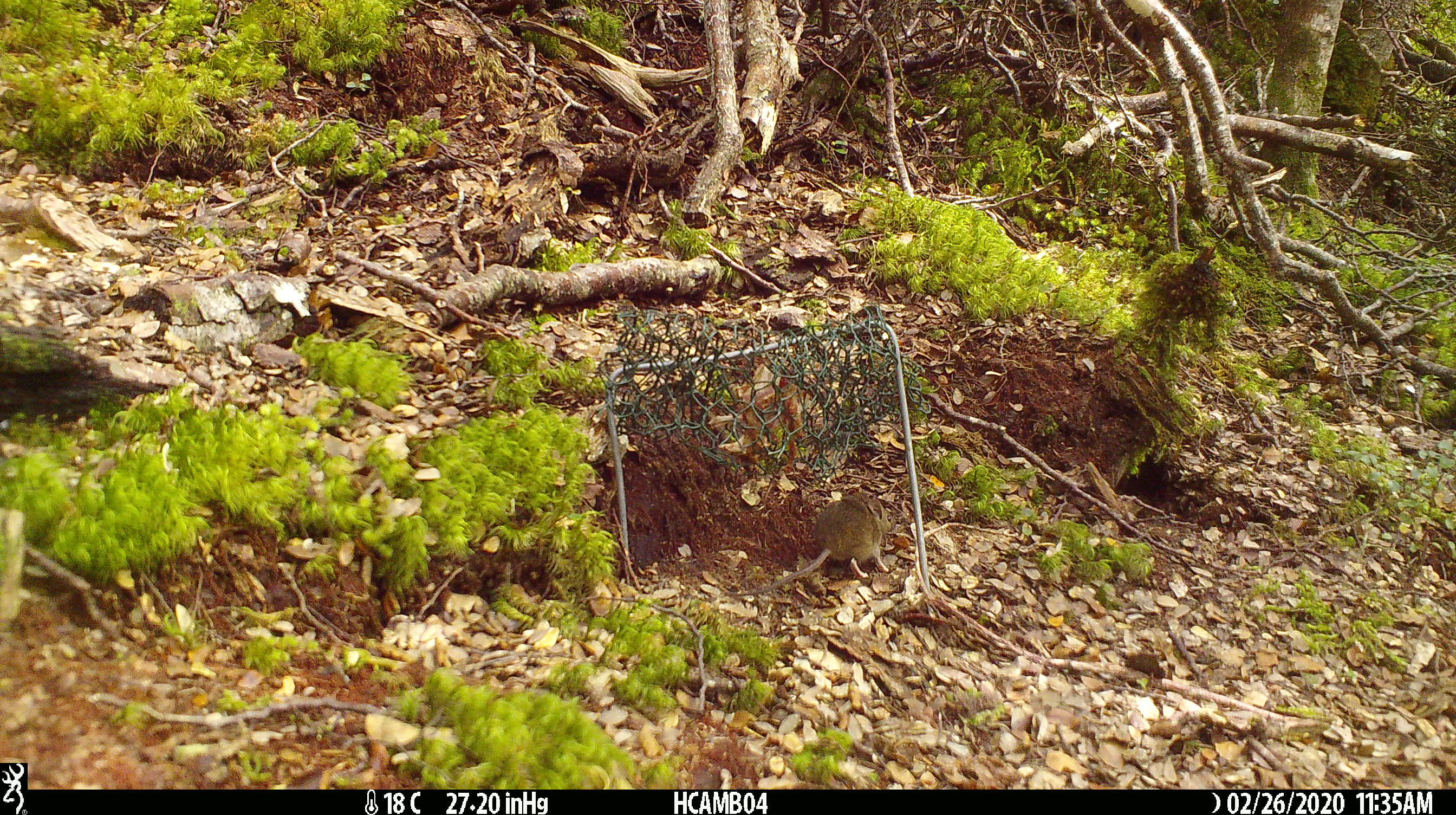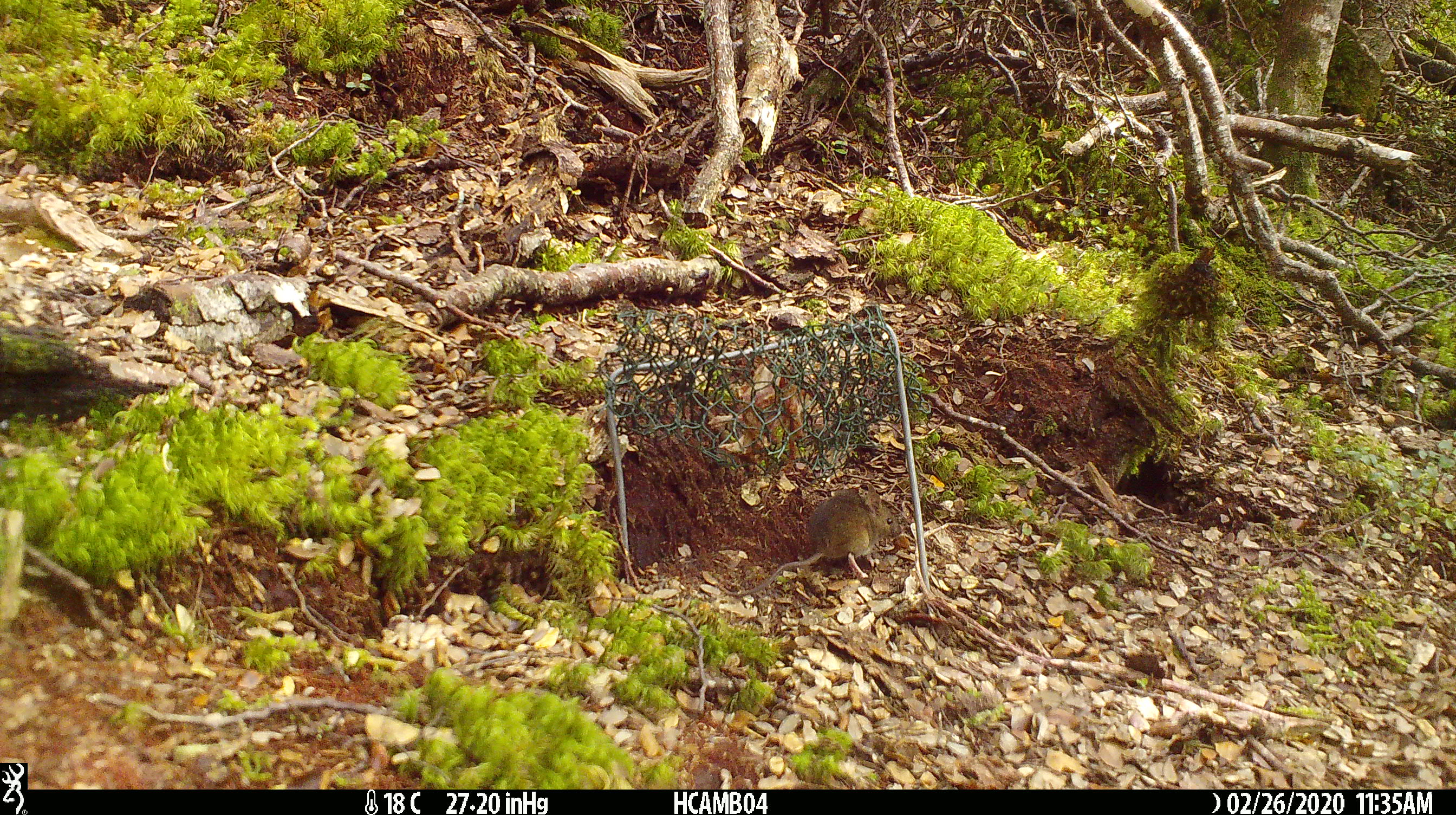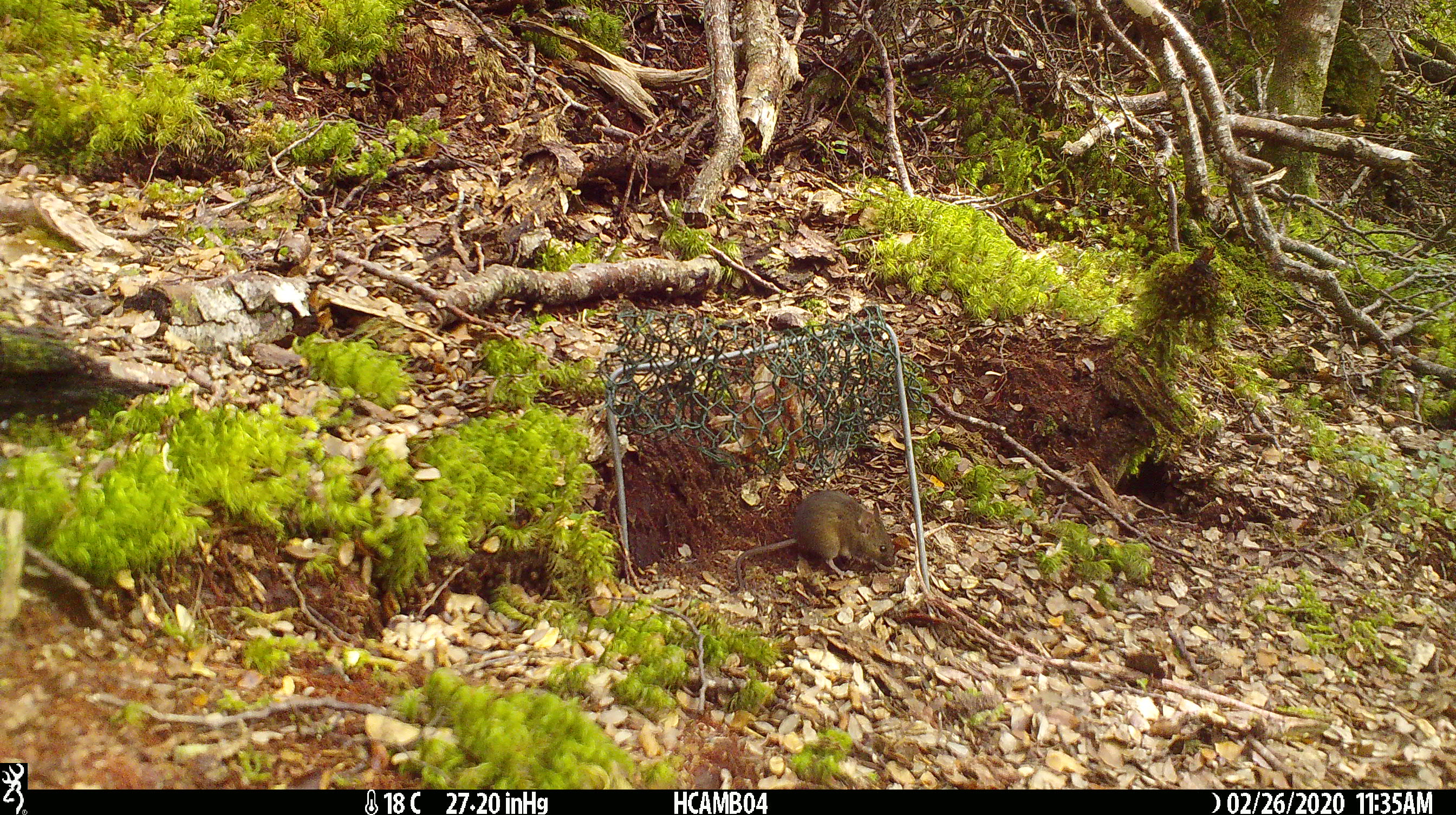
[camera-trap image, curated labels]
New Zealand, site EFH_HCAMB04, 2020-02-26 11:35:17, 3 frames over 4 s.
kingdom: Animalia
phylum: Chordata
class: Mammalia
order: Rodentia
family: Muridae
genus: Mus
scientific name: Mus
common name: mouse